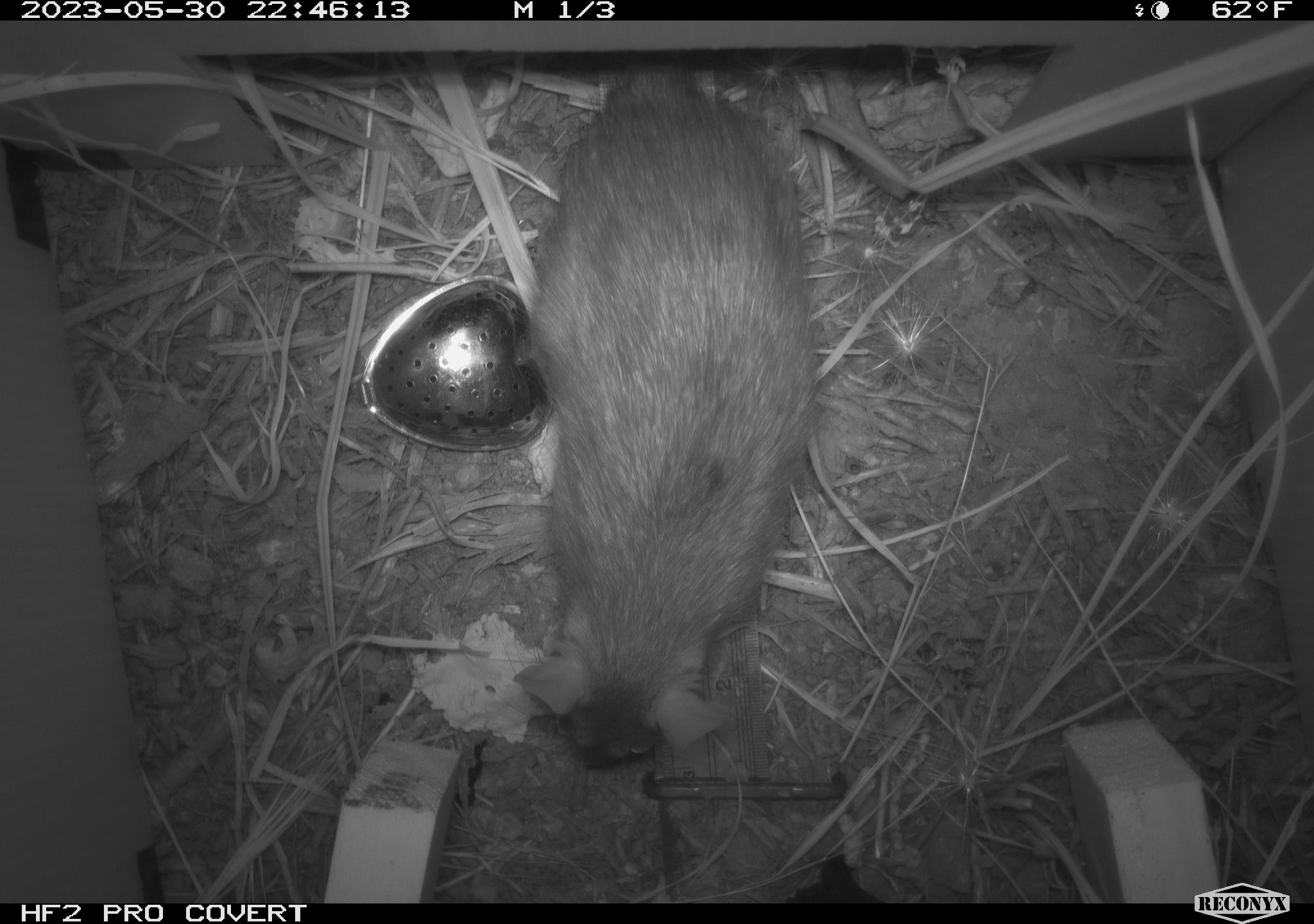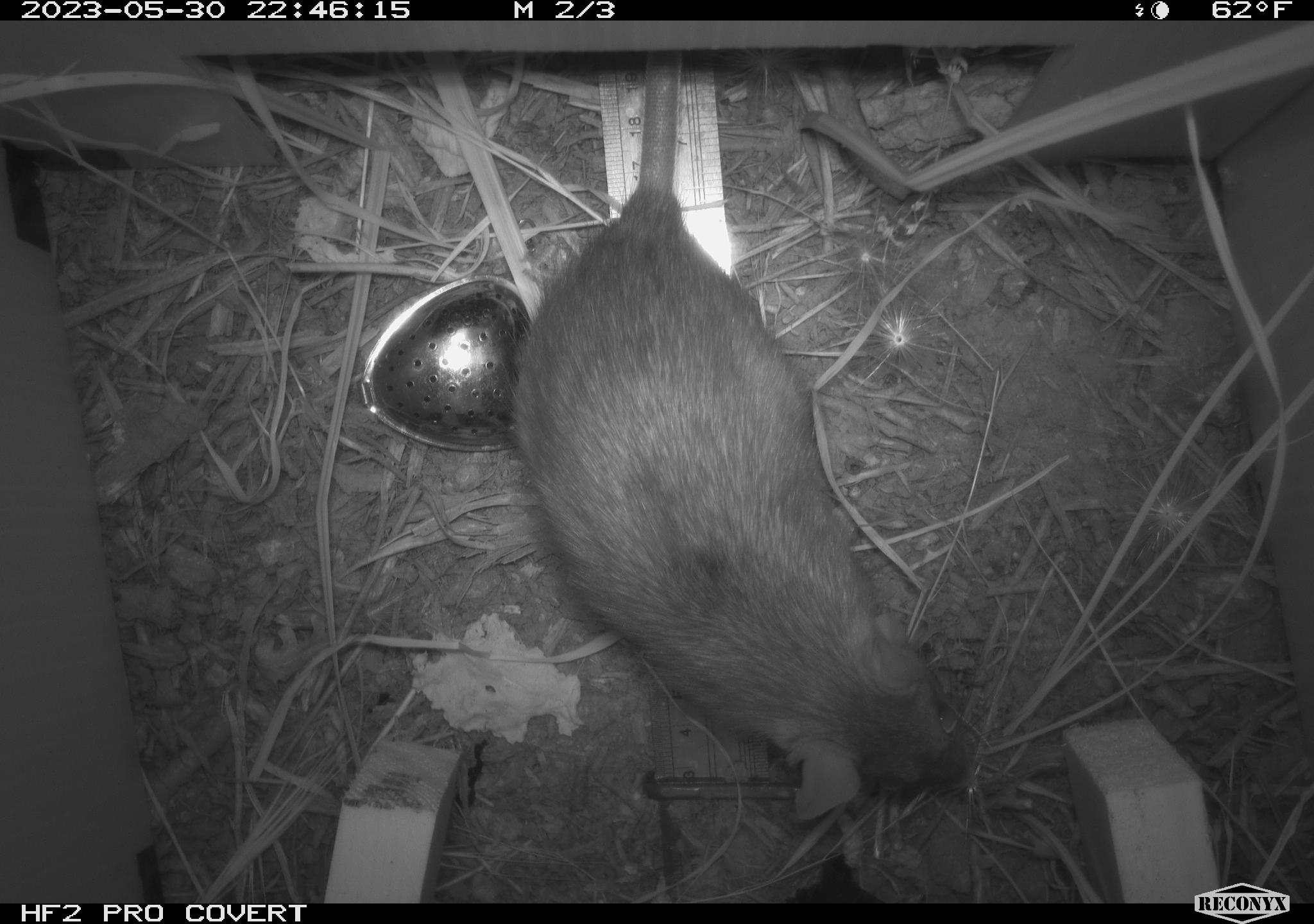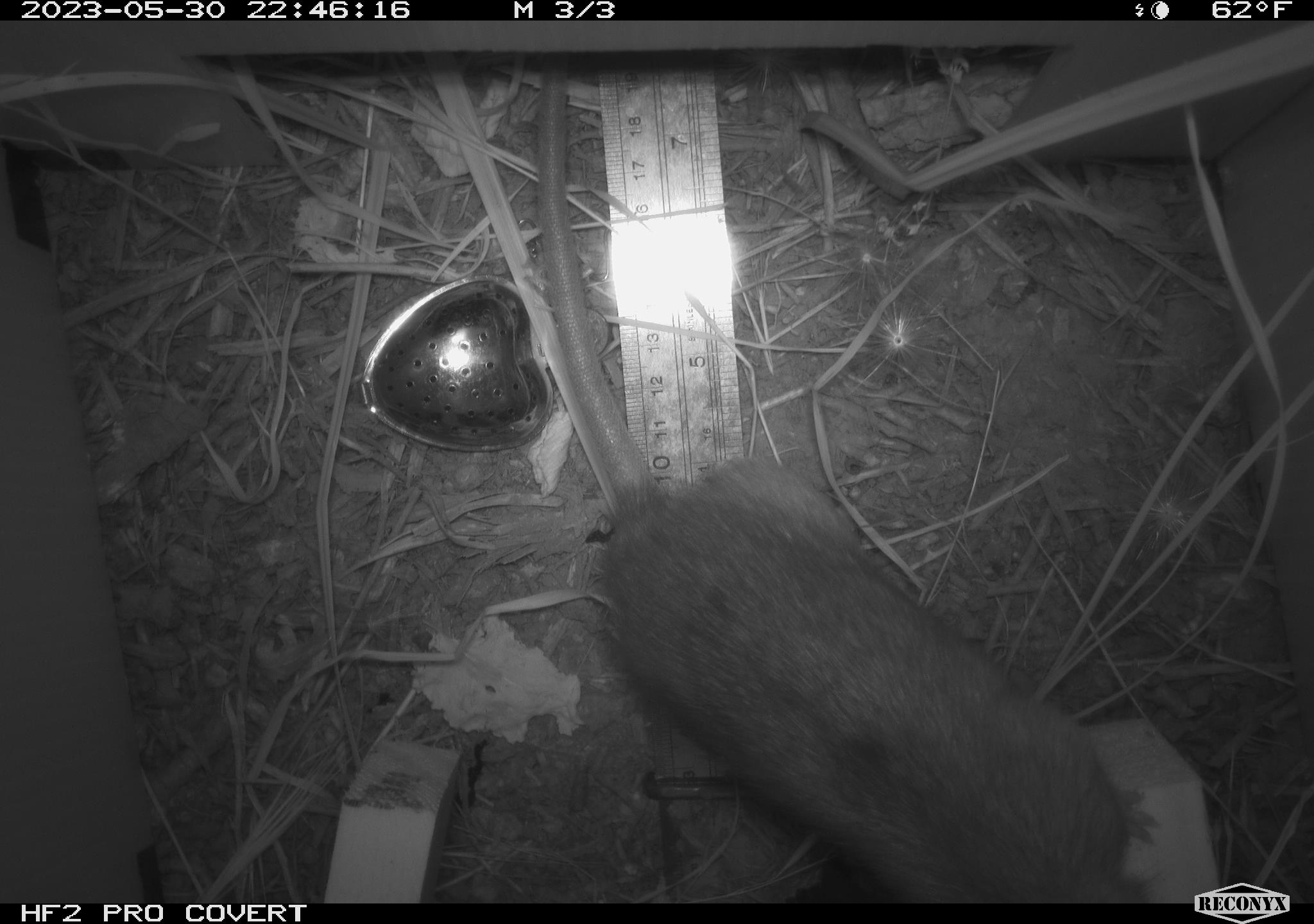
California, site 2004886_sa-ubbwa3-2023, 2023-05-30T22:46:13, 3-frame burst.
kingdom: Animalia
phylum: Chordata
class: Mammalia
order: Rodentia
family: Muridae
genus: Rattus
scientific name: Rattus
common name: rat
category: rattus species